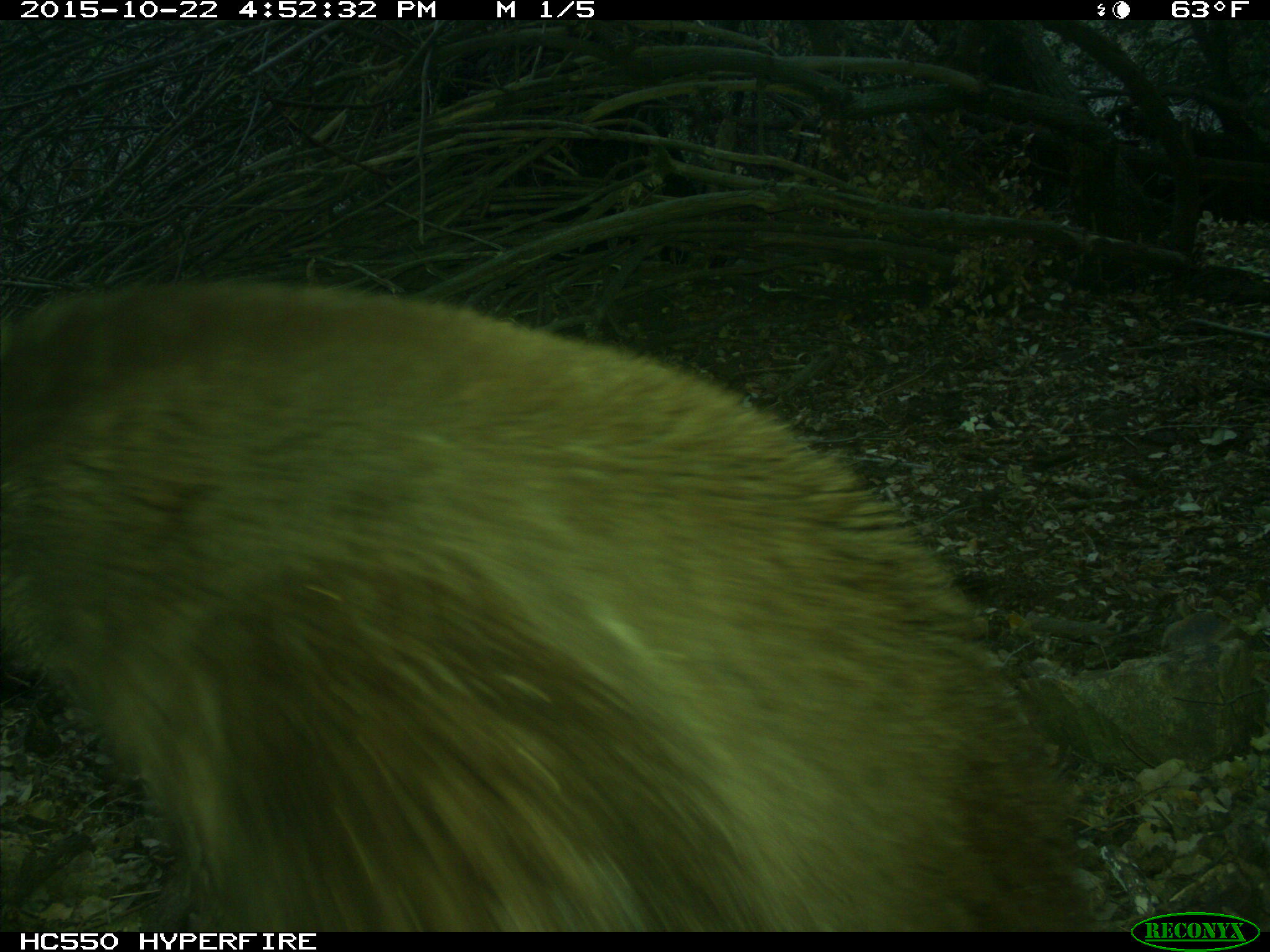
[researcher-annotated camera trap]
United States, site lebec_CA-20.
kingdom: Animalia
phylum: Chordata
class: Mammalia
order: Carnivora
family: Ursidae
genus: Ursus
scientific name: Ursus americanus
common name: american black bear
Ursus americanus (american black bear).